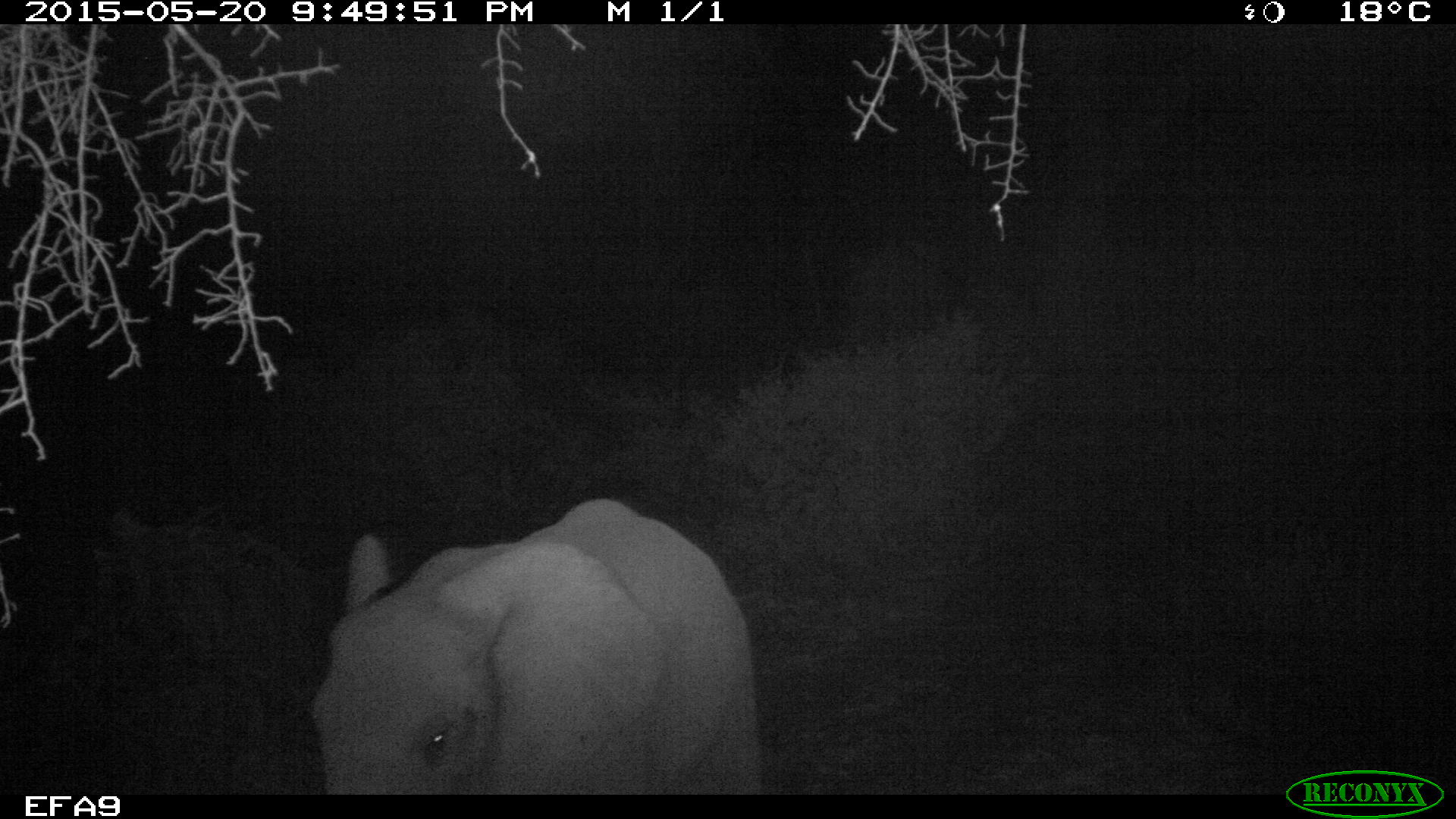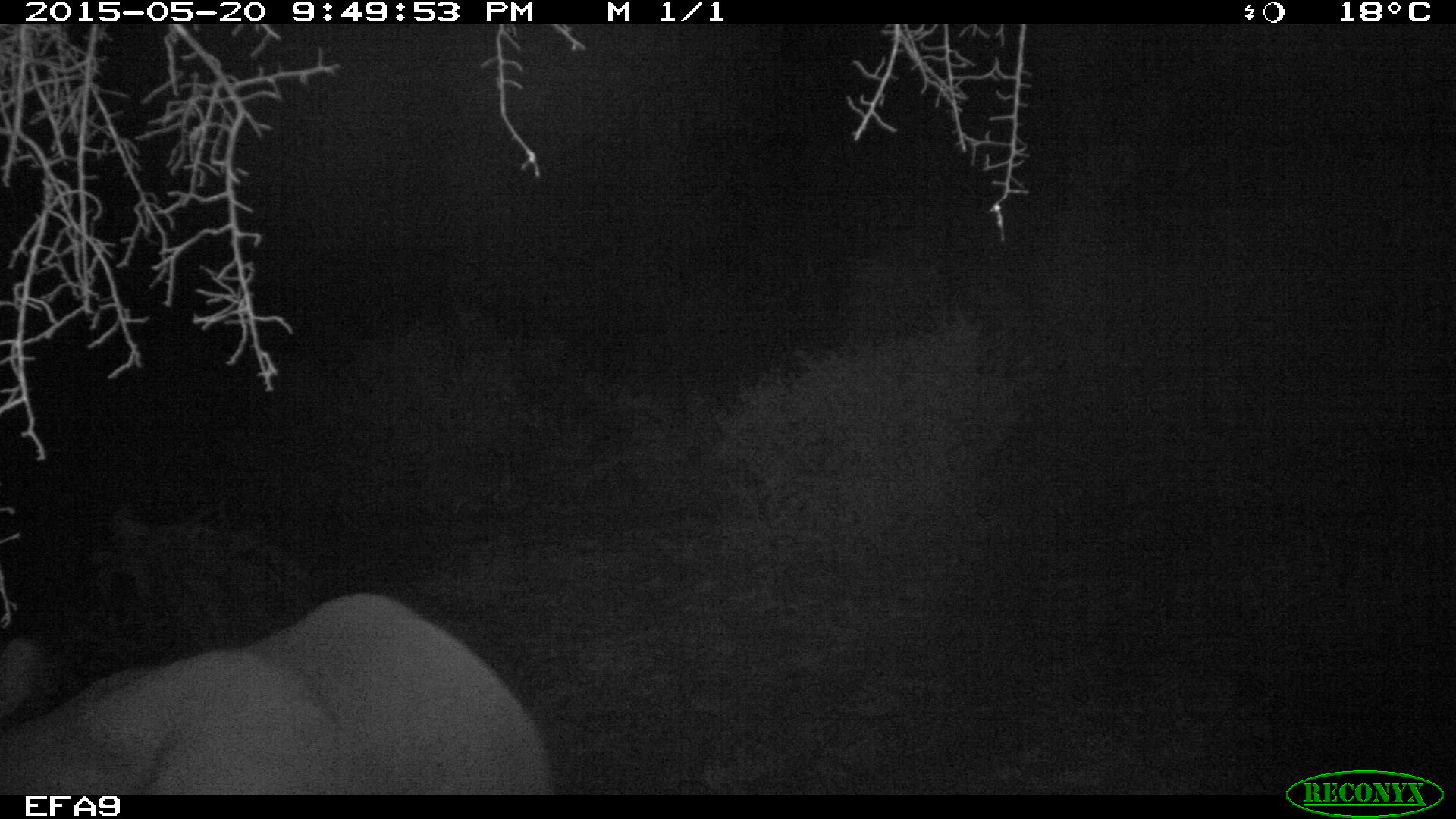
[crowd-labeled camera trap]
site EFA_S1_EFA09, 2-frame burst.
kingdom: Animalia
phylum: Chordata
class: Mammalia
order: Proboscidea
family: Elephantidae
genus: Loxodonta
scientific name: Loxodonta africana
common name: african bush elephant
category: elephant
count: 1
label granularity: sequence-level